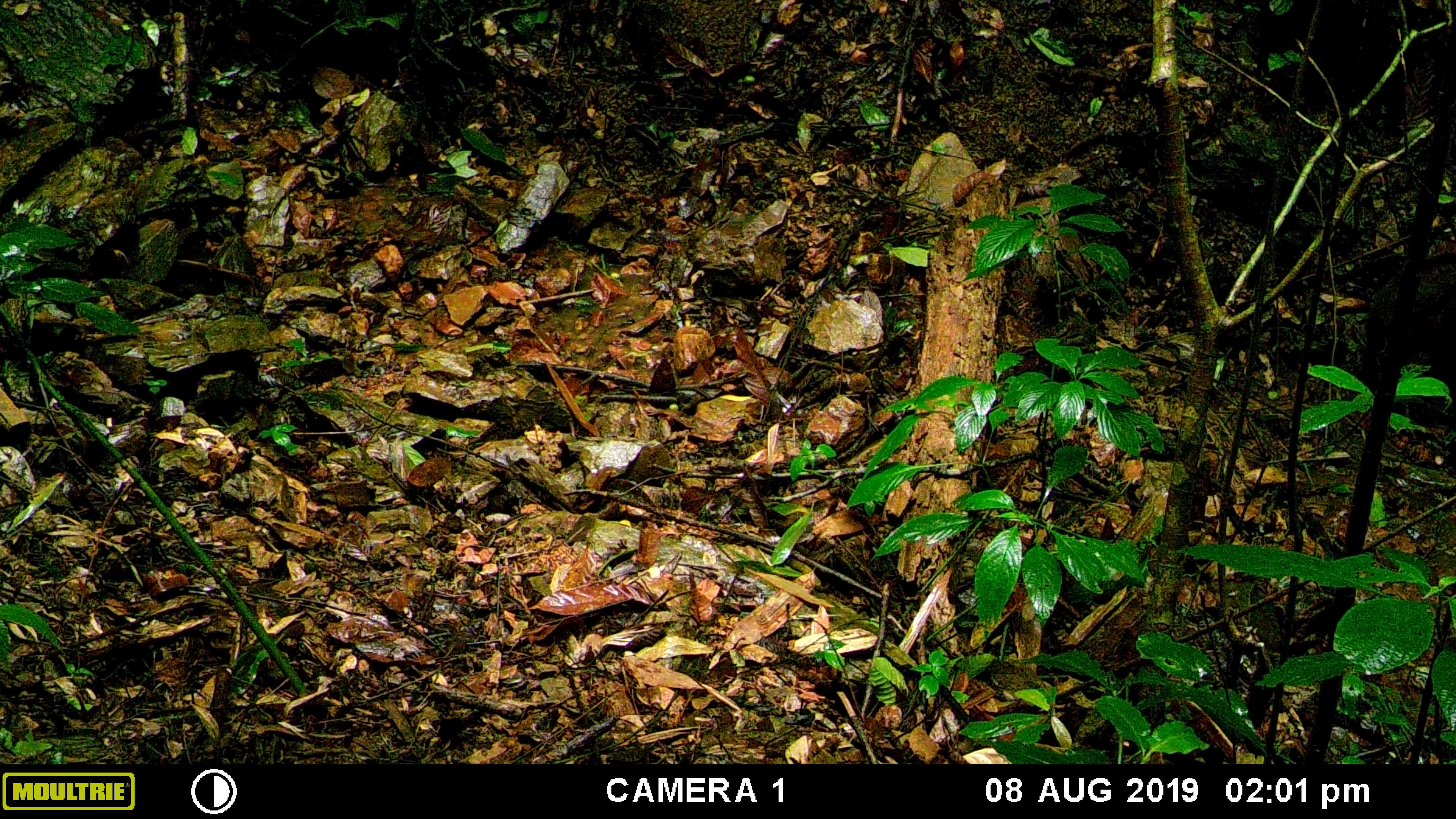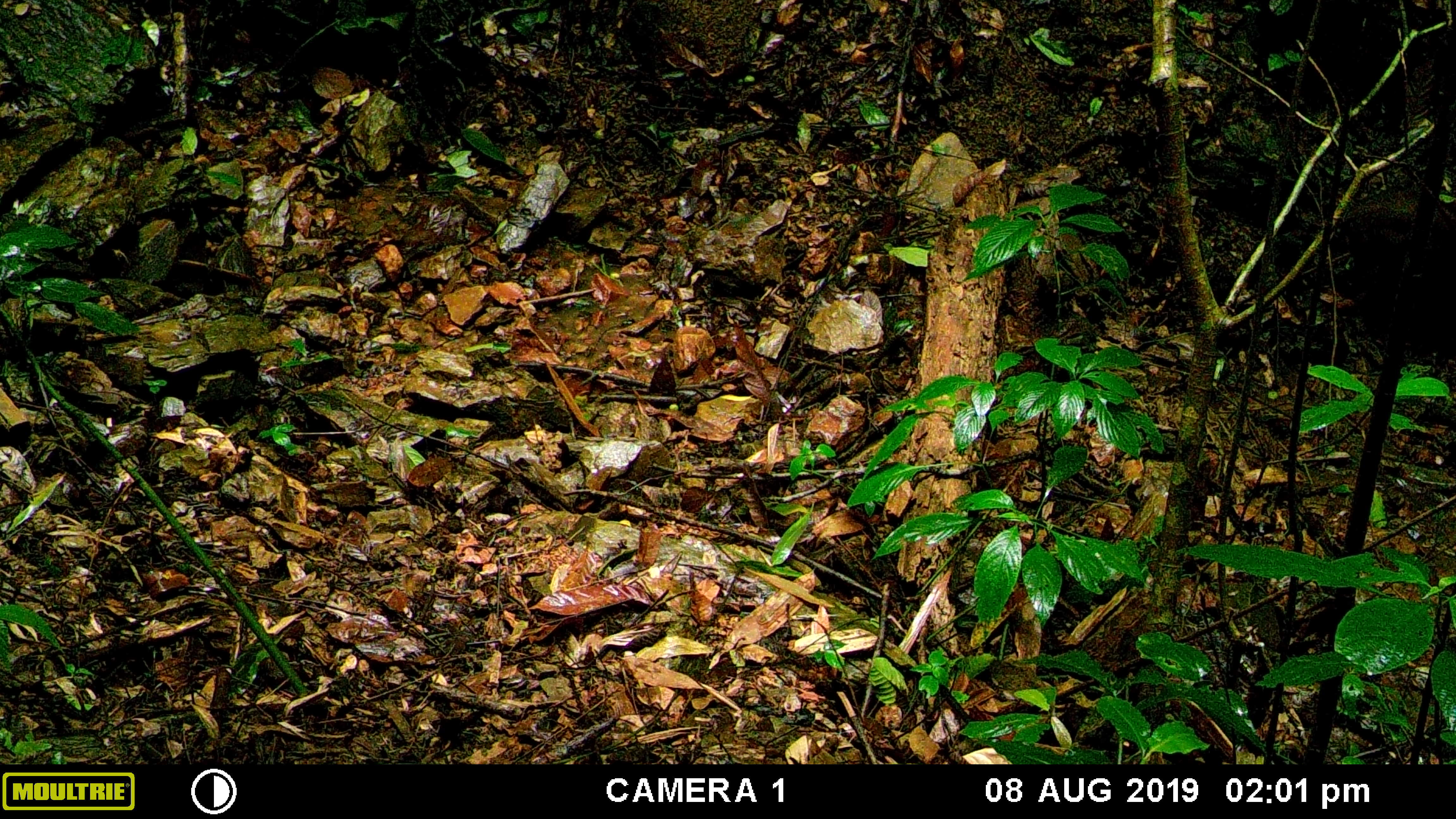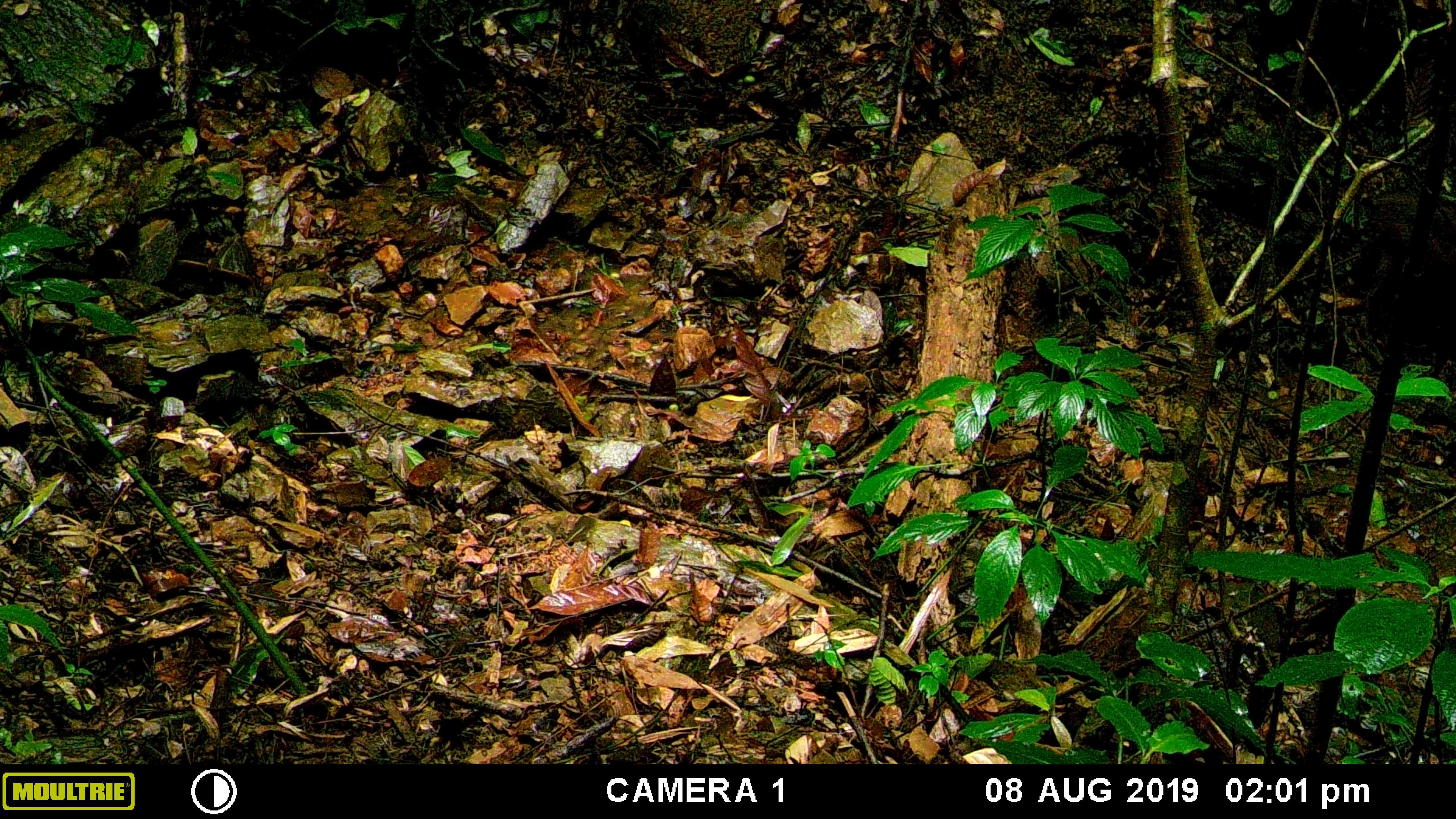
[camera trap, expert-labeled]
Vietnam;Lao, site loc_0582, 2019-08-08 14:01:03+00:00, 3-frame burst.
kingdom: Animalia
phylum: Chordata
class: Mammalia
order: Artiodactyla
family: Suidae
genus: Sus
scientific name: Sus scrofa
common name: eurasian wild pig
Eurasian wild pig (Sus scrofa). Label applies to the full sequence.